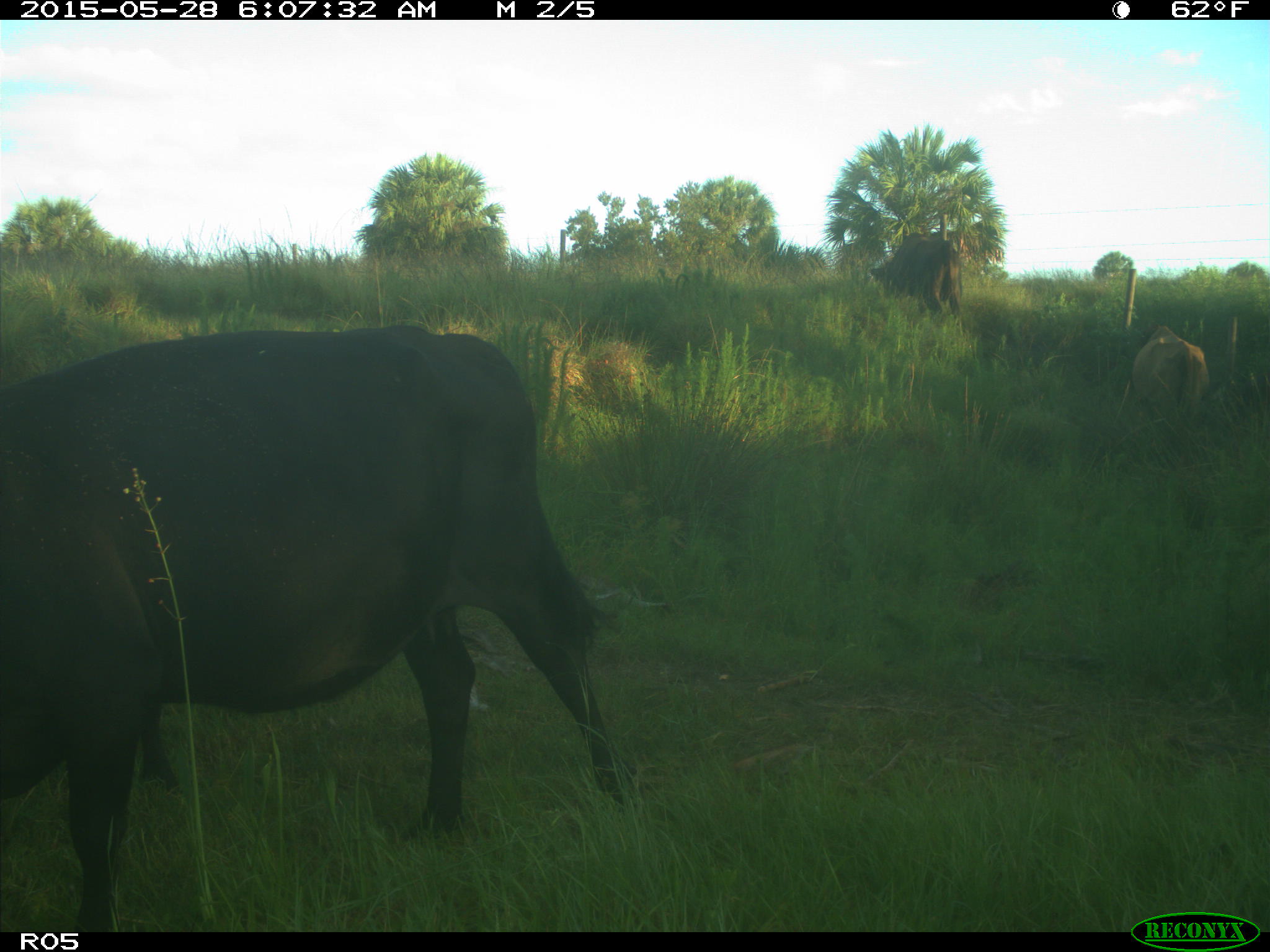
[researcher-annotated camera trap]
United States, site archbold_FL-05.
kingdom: Animalia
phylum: Chordata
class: Mammalia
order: Artiodactyla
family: Bovidae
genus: Bos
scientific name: Bos taurus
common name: domestic cow